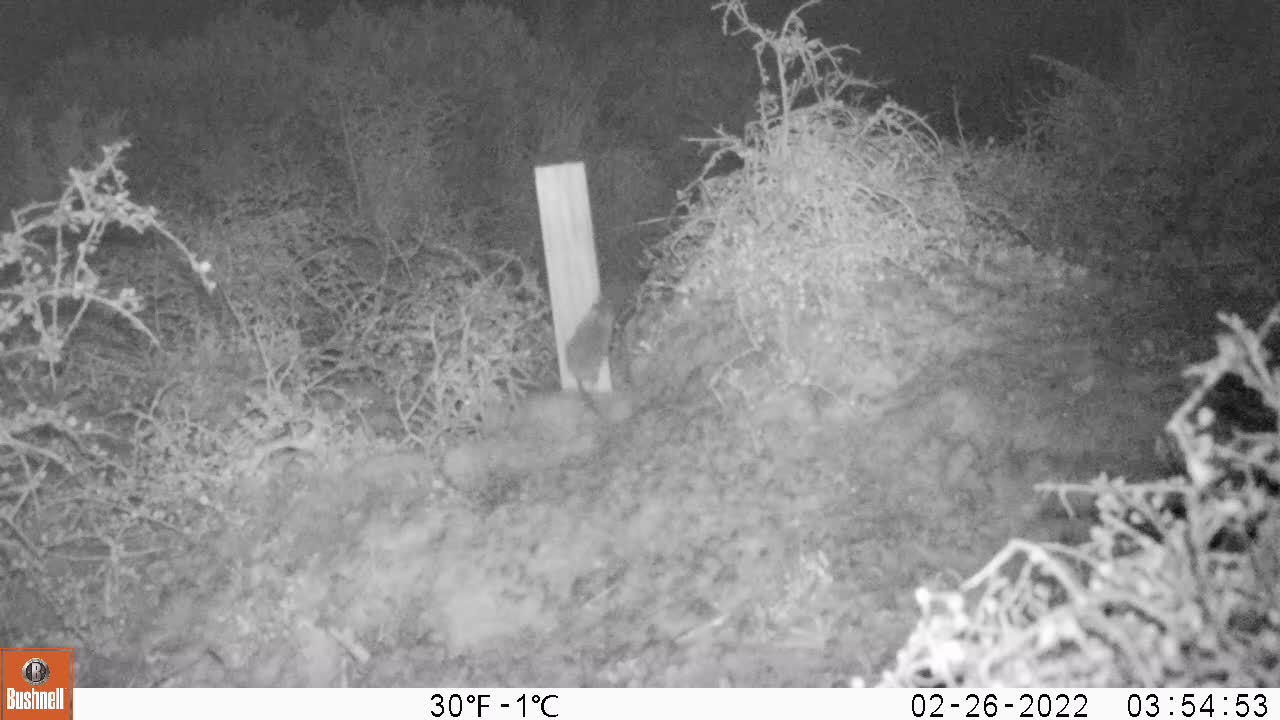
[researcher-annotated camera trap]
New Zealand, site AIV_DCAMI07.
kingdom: Animalia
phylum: Chordata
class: Mammalia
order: Rodentia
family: Muridae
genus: Mus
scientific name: Mus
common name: mouse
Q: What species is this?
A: Mouse (Mus).